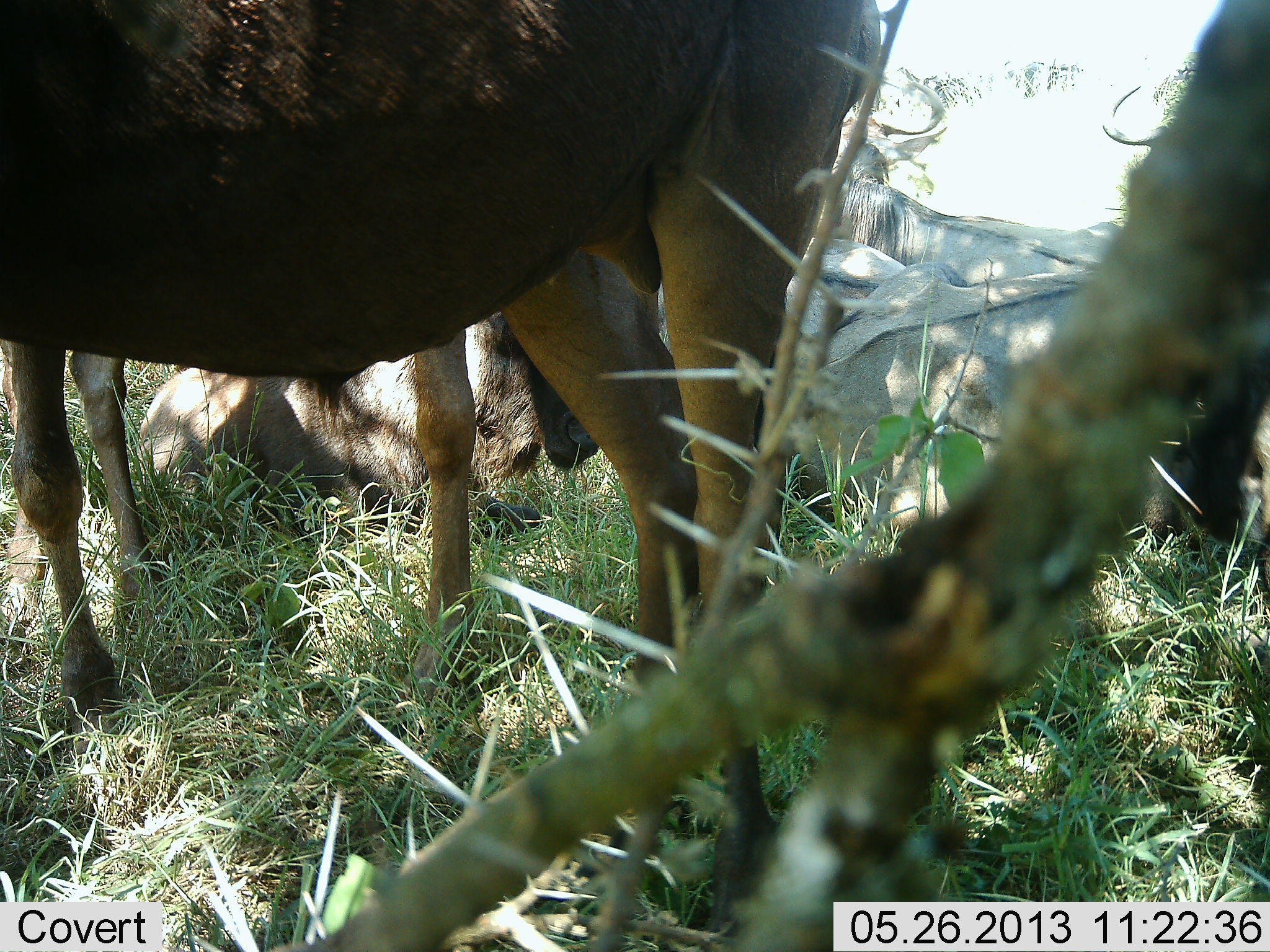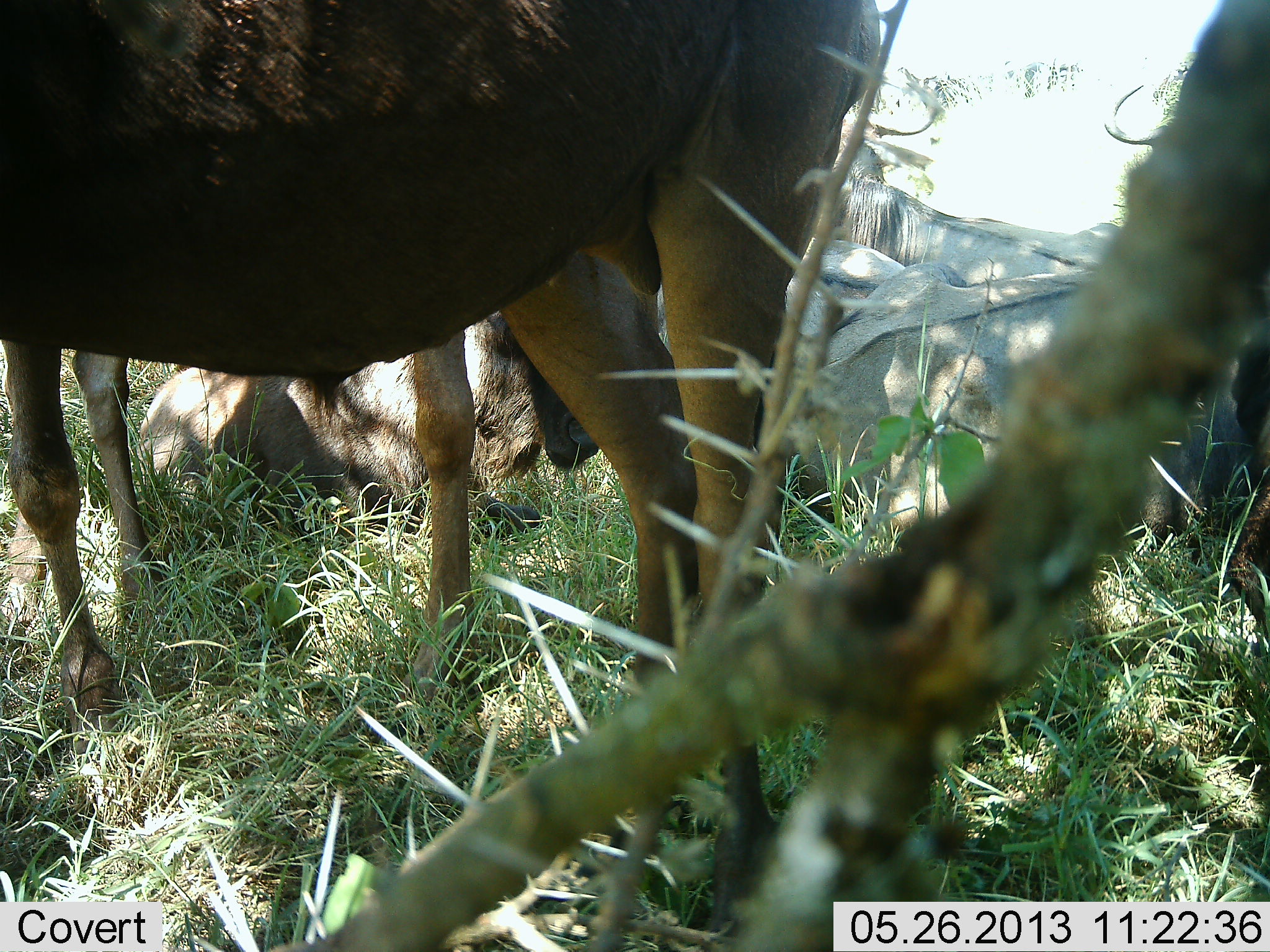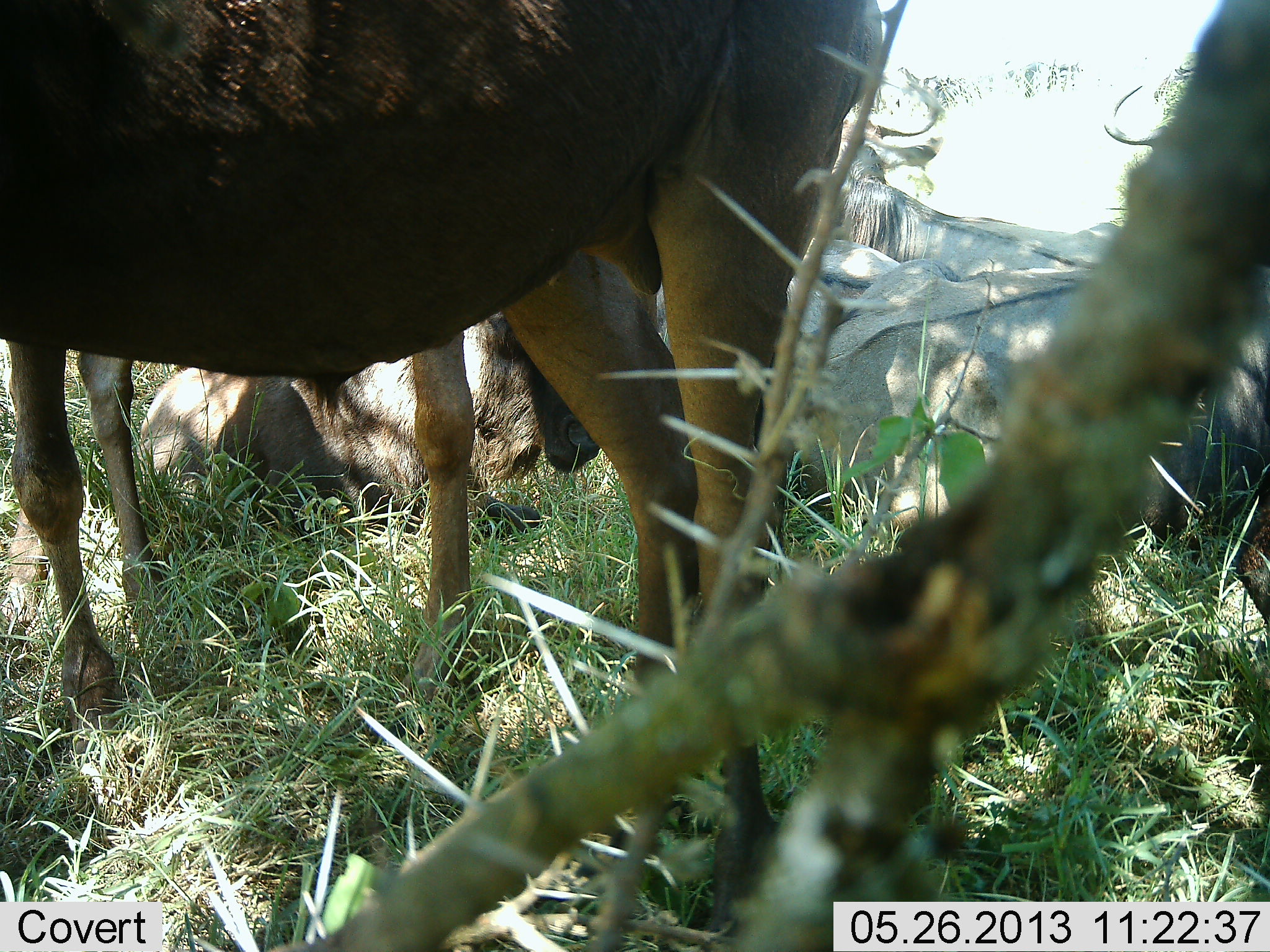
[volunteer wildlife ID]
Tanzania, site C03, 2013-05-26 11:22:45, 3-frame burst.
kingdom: Animalia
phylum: Chordata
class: Mammalia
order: Artiodactyla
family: Bovidae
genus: Connochaetes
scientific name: Connochaetes taurinus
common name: blue wildebeest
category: wildebeest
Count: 5.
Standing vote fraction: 75%.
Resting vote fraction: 96%.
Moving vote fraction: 0%.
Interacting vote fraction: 0%.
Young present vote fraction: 11%.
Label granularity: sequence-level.